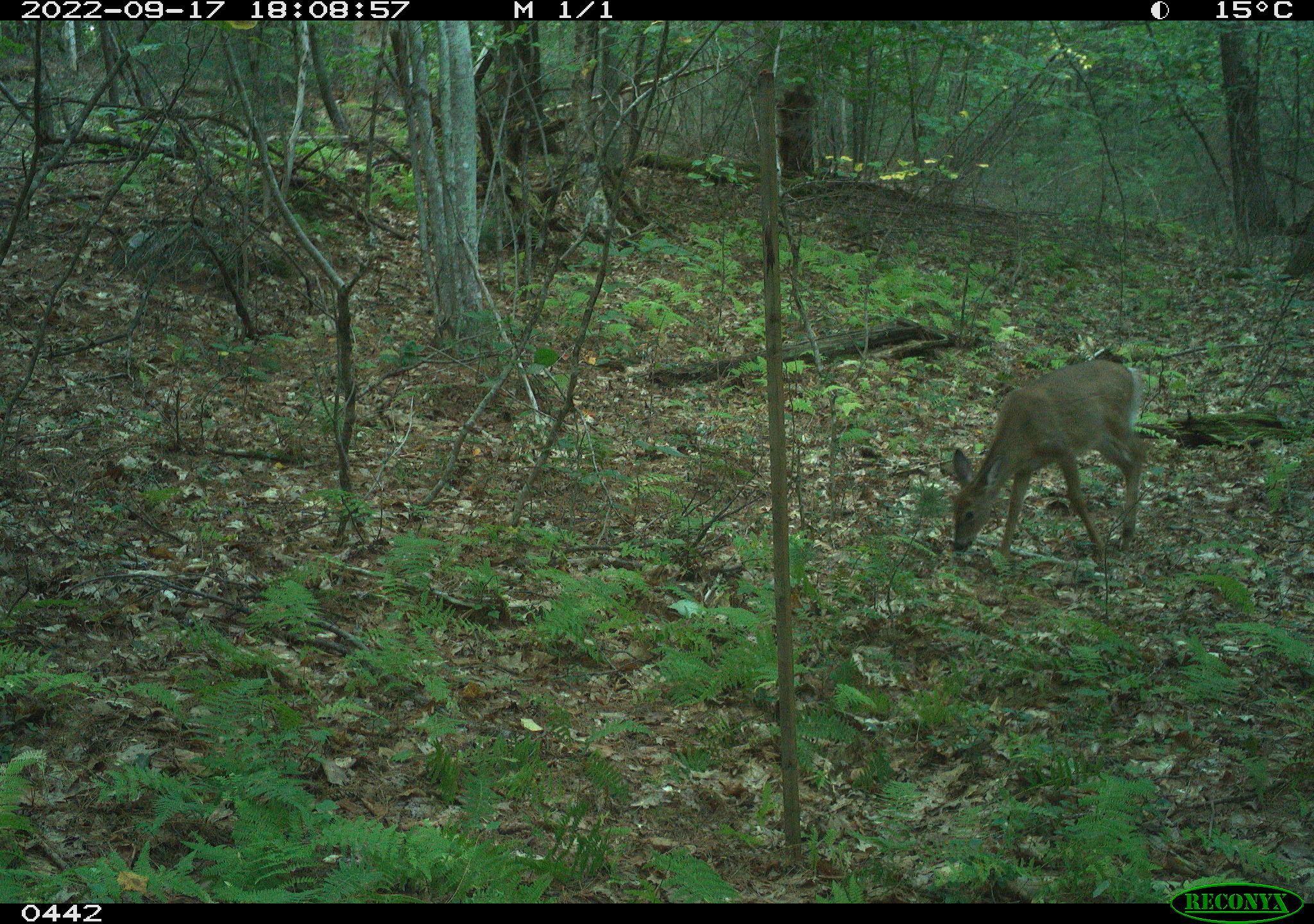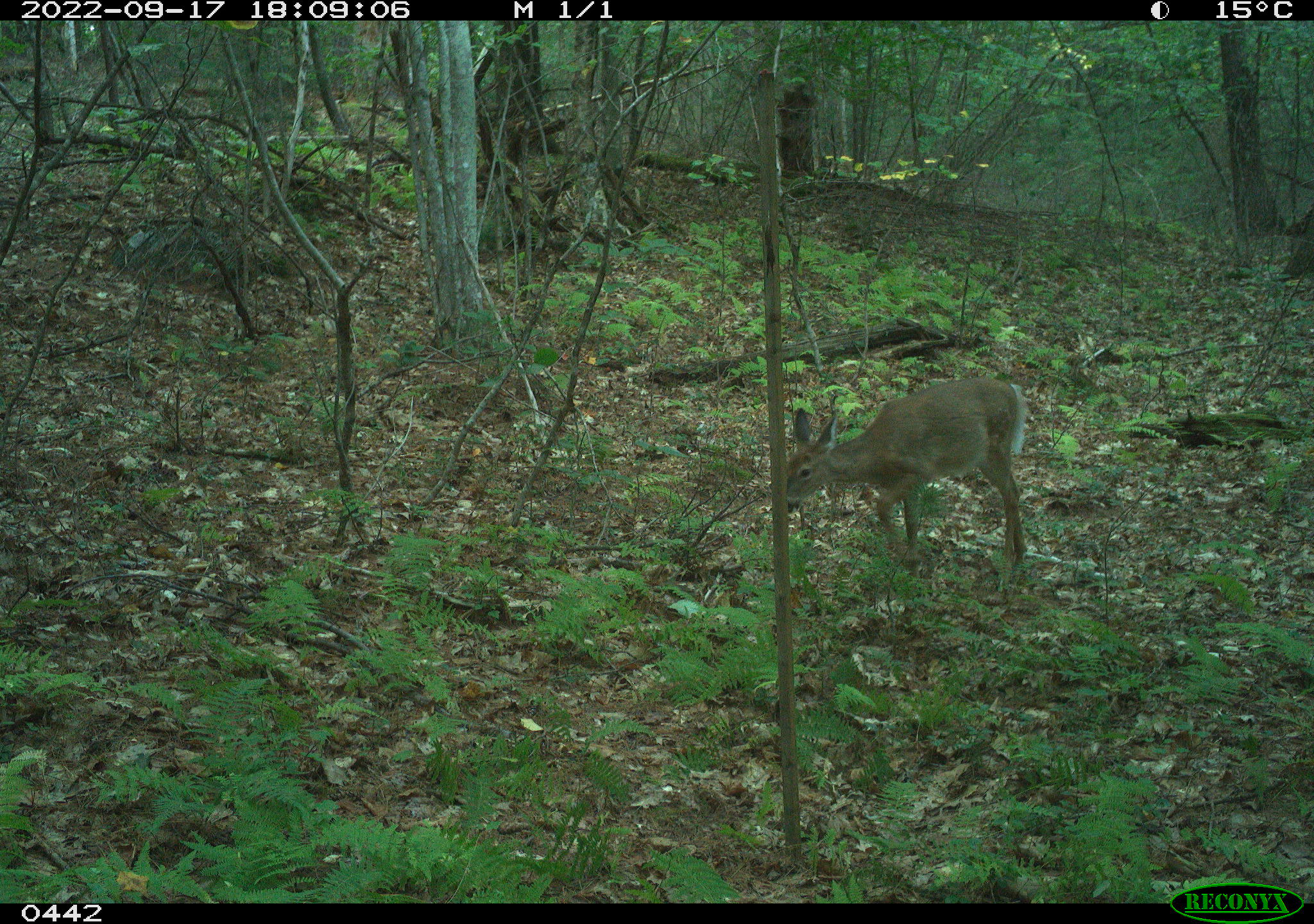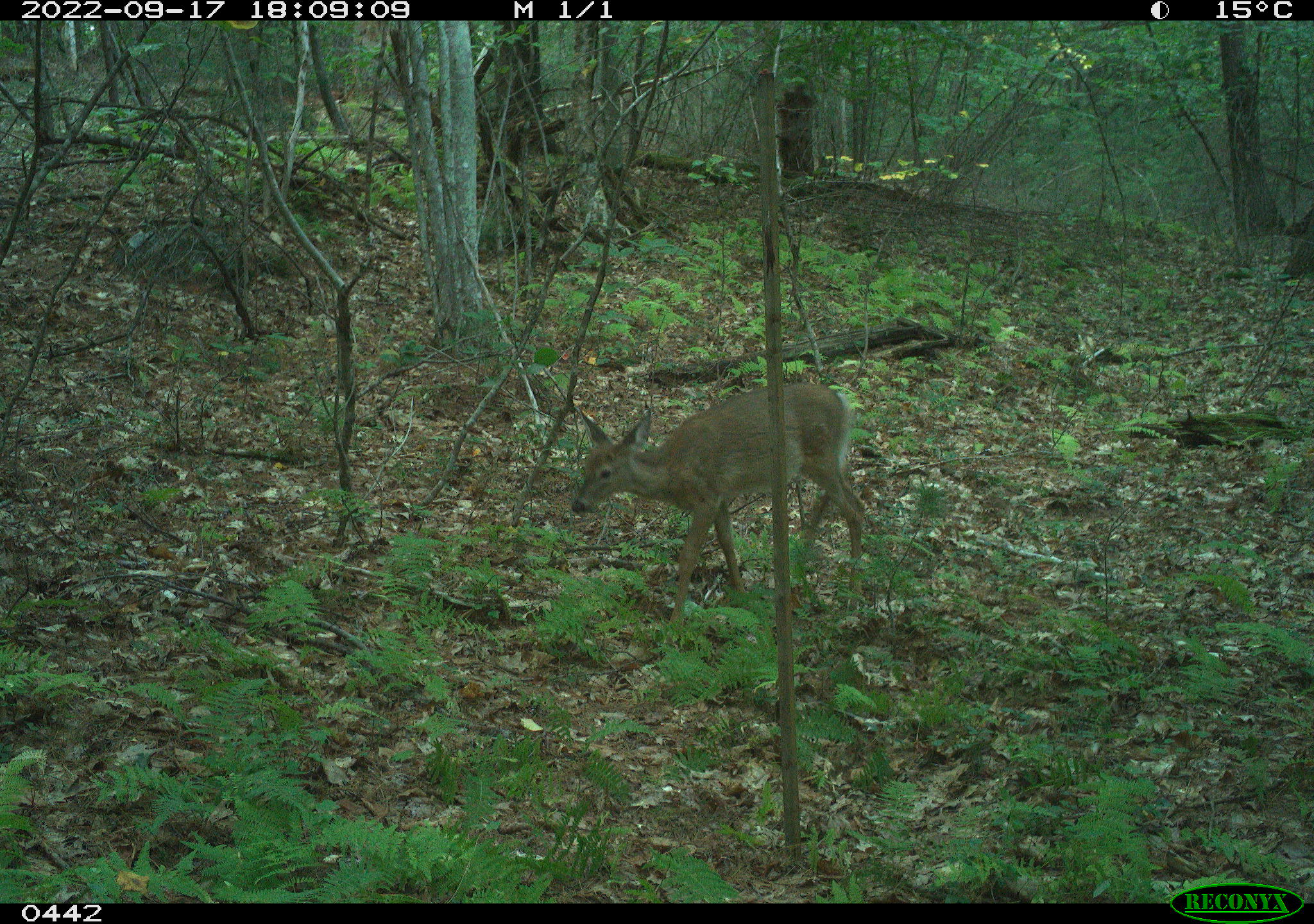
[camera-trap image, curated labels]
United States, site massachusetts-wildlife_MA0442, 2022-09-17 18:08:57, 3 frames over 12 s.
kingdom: Animalia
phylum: Chordata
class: Mammalia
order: Artiodactyla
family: Cervidae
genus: Odocoileus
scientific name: Odocoileus virginianus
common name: white-tailed deer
White-tailed deer (Odocoileus virginianus).